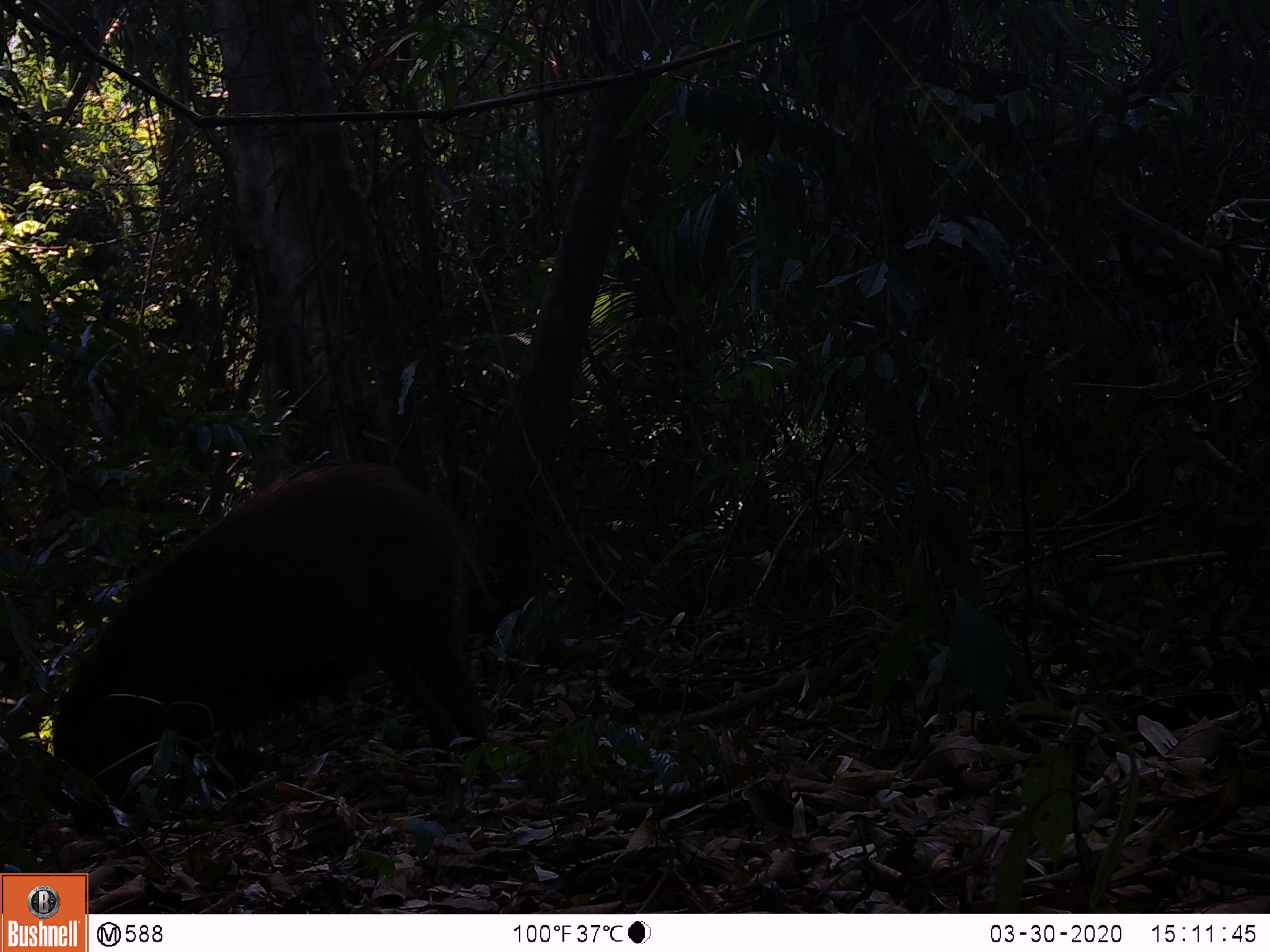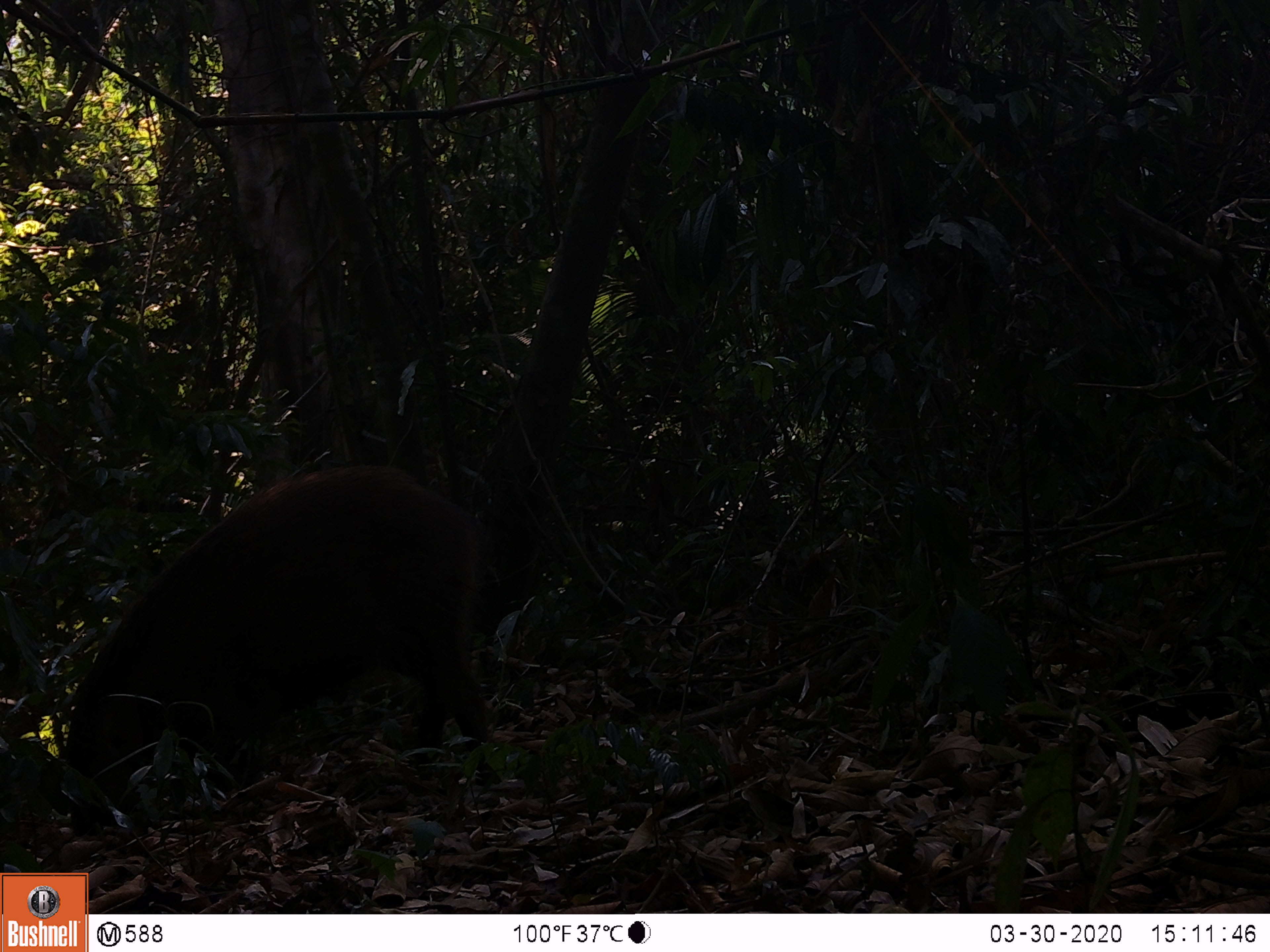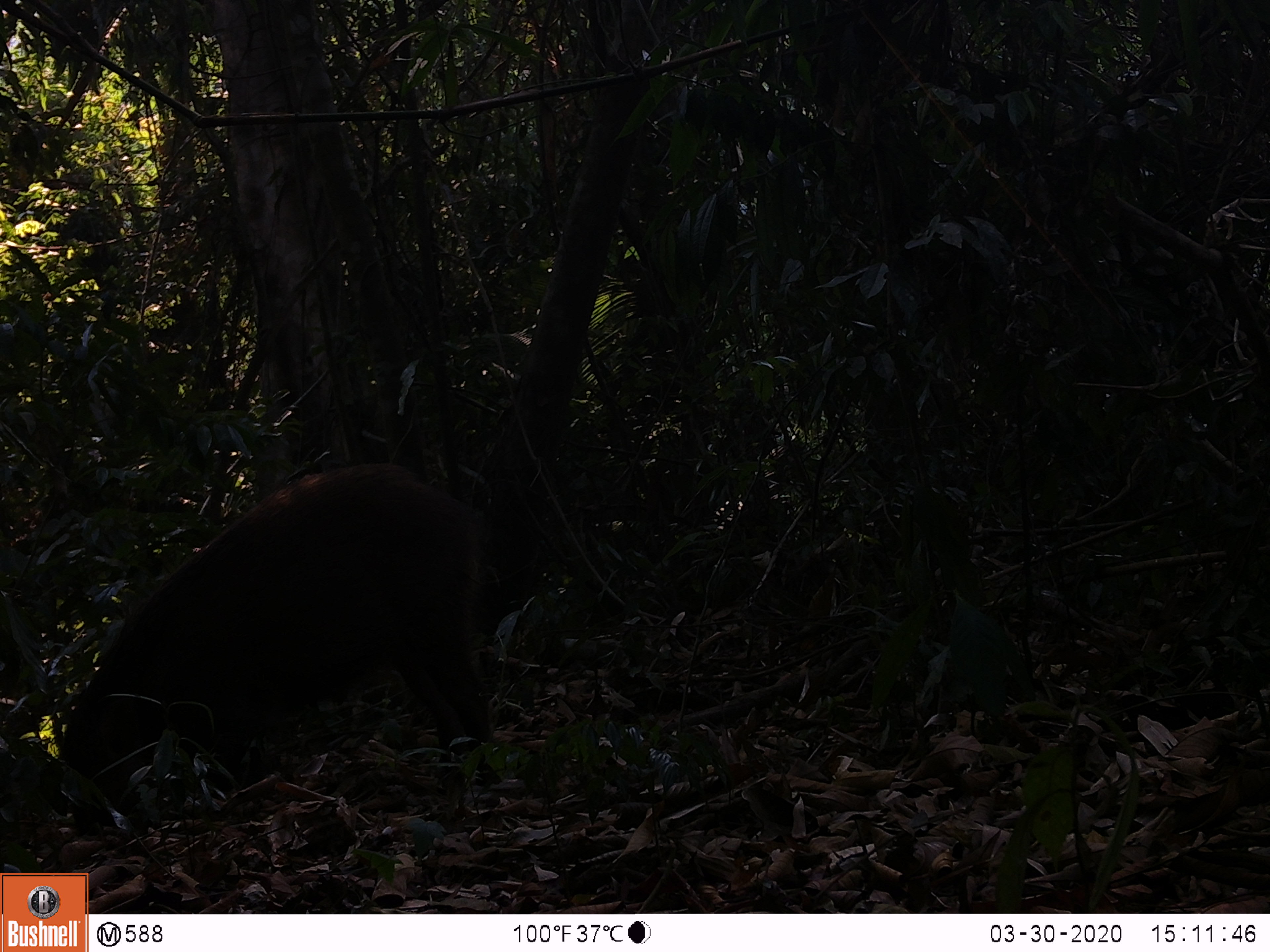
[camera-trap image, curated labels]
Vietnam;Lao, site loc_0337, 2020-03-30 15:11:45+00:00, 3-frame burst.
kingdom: Animalia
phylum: Chordata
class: Mammalia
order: Artiodactyla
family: Suidae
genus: Sus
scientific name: Sus scrofa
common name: eurasian wild pig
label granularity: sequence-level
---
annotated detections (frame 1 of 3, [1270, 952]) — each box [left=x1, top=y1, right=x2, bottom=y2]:
eurasian wild pig: [left=48, top=458, right=498, bottom=838]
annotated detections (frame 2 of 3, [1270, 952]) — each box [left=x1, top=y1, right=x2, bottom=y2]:
eurasian wild pig: [left=56, top=460, right=500, bottom=838]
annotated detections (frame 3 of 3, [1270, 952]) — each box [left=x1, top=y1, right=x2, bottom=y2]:
eurasian wild pig: [left=51, top=460, right=495, bottom=838]